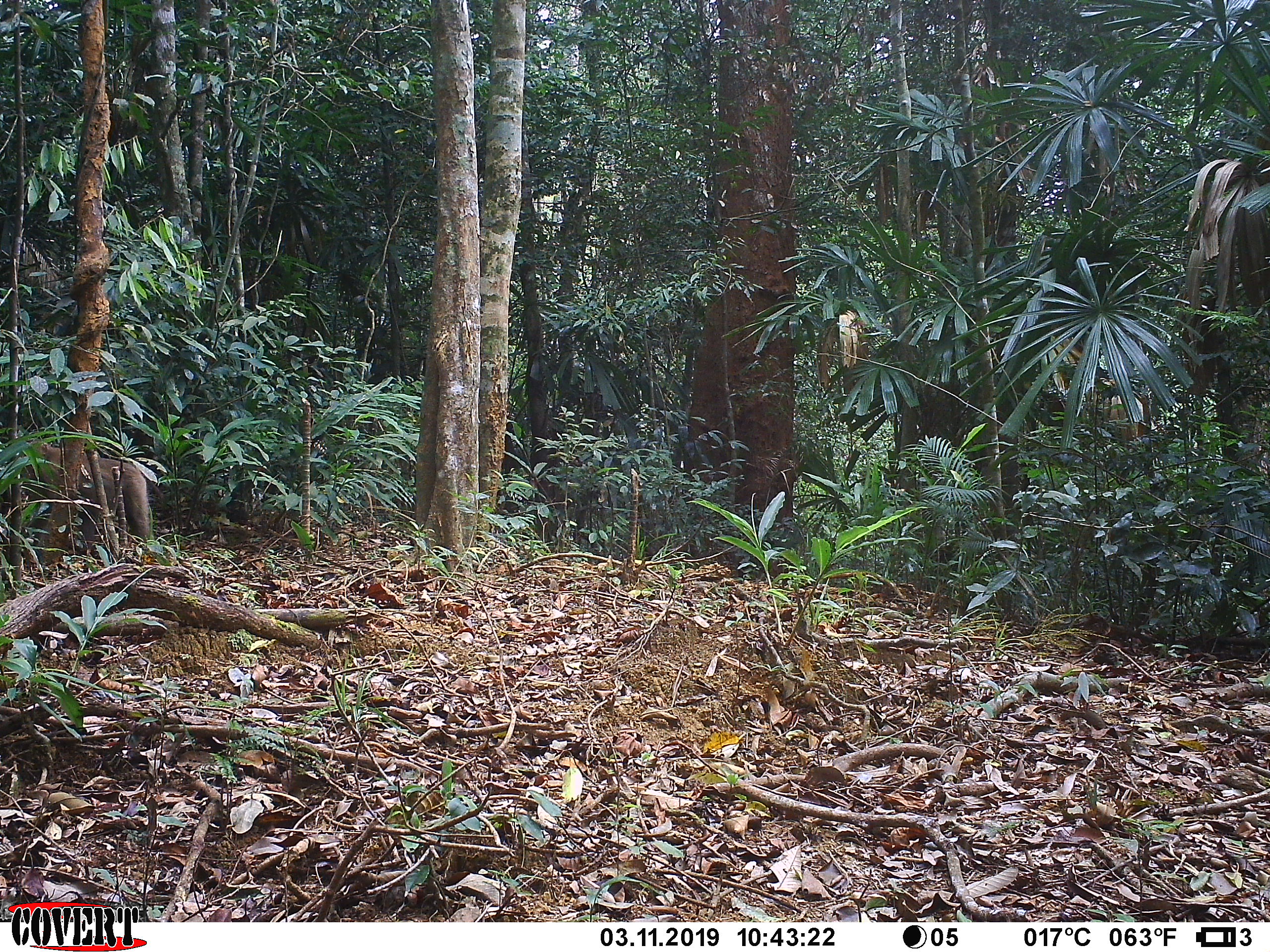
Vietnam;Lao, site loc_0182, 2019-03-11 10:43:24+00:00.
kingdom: Animalia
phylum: Chordata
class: Mammalia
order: Primates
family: Cercopithecidae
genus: Macaca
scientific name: Macaca nemestrina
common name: pig-tailed macaque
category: pig tailed macaque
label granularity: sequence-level